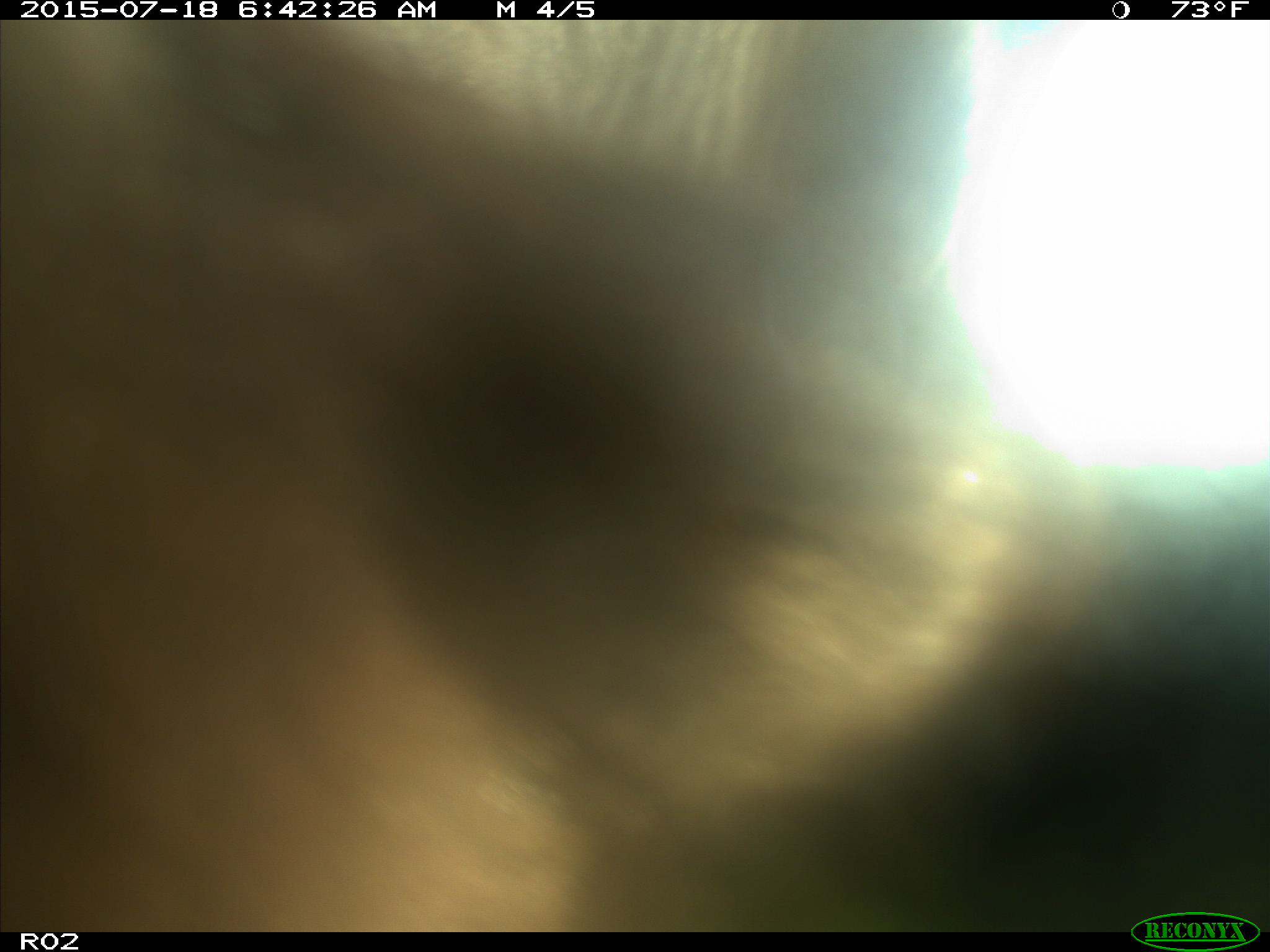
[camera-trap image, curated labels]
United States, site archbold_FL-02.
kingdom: Animalia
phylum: Chordata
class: Mammalia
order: Artiodactyla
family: Bovidae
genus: Bos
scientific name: Bos taurus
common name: domestic cow